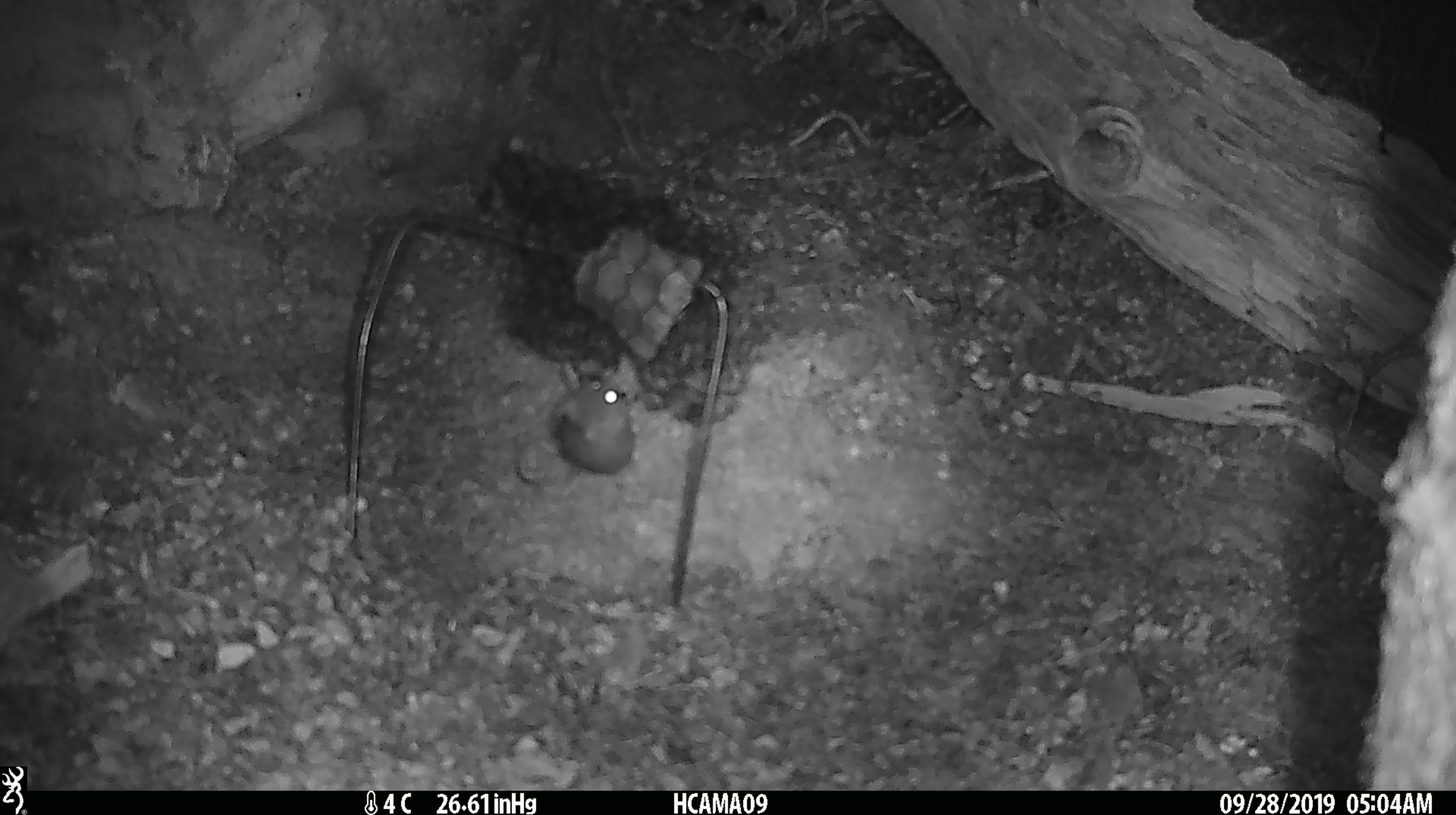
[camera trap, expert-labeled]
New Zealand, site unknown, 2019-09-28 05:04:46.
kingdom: Animalia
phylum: Chordata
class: Mammalia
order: Rodentia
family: Muridae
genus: Mus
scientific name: Mus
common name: mouse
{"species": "mouse (Mus)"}